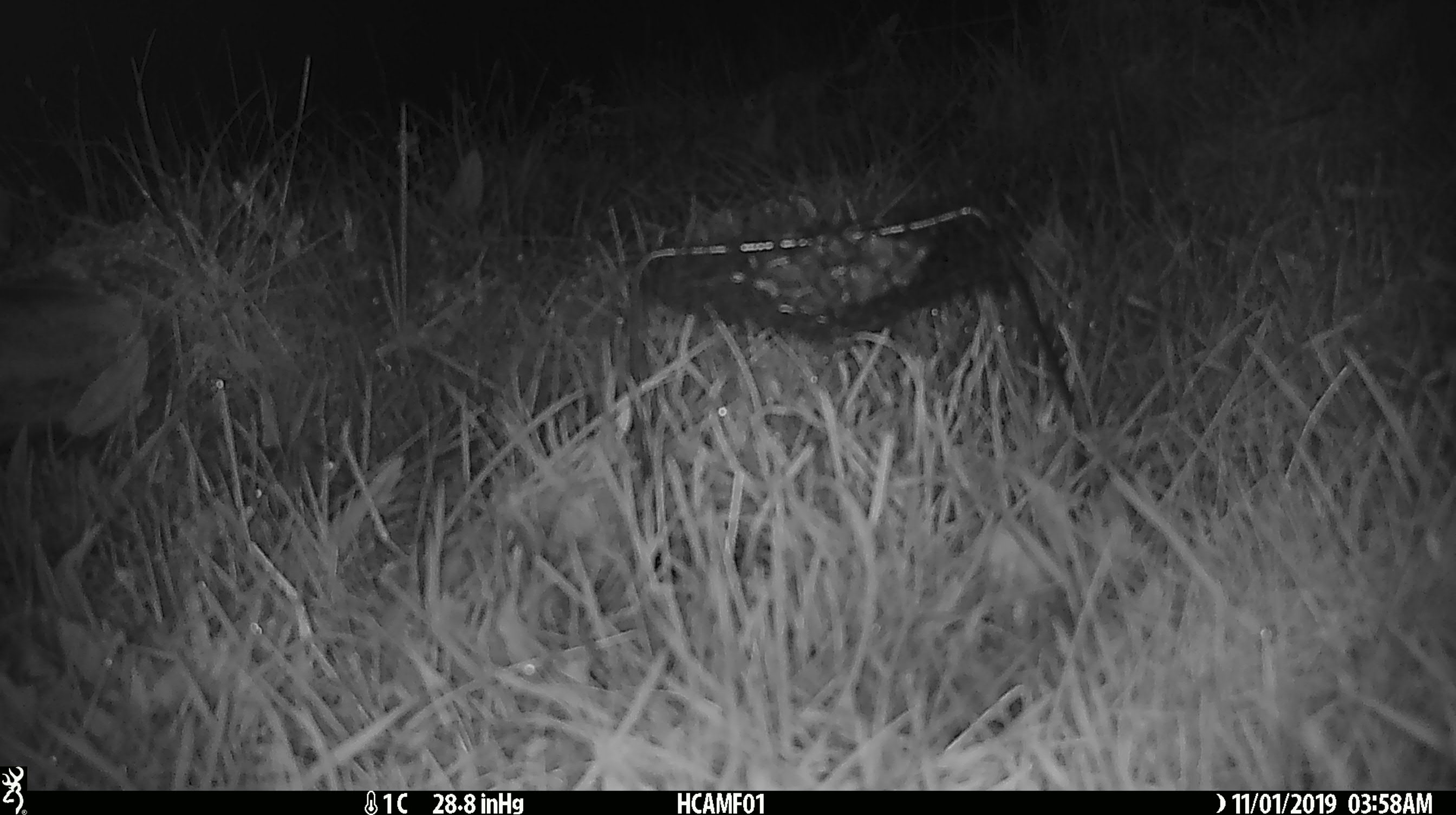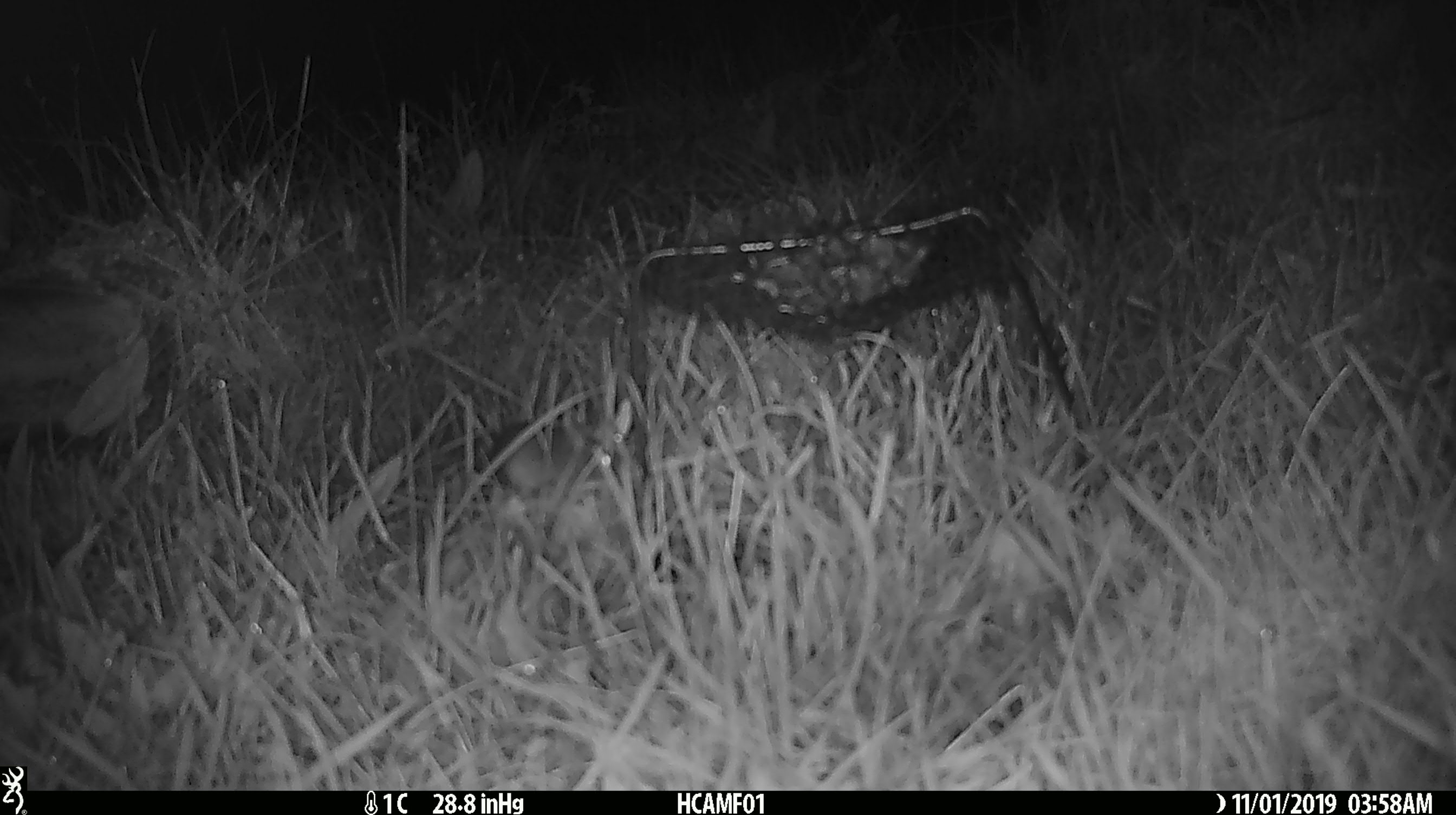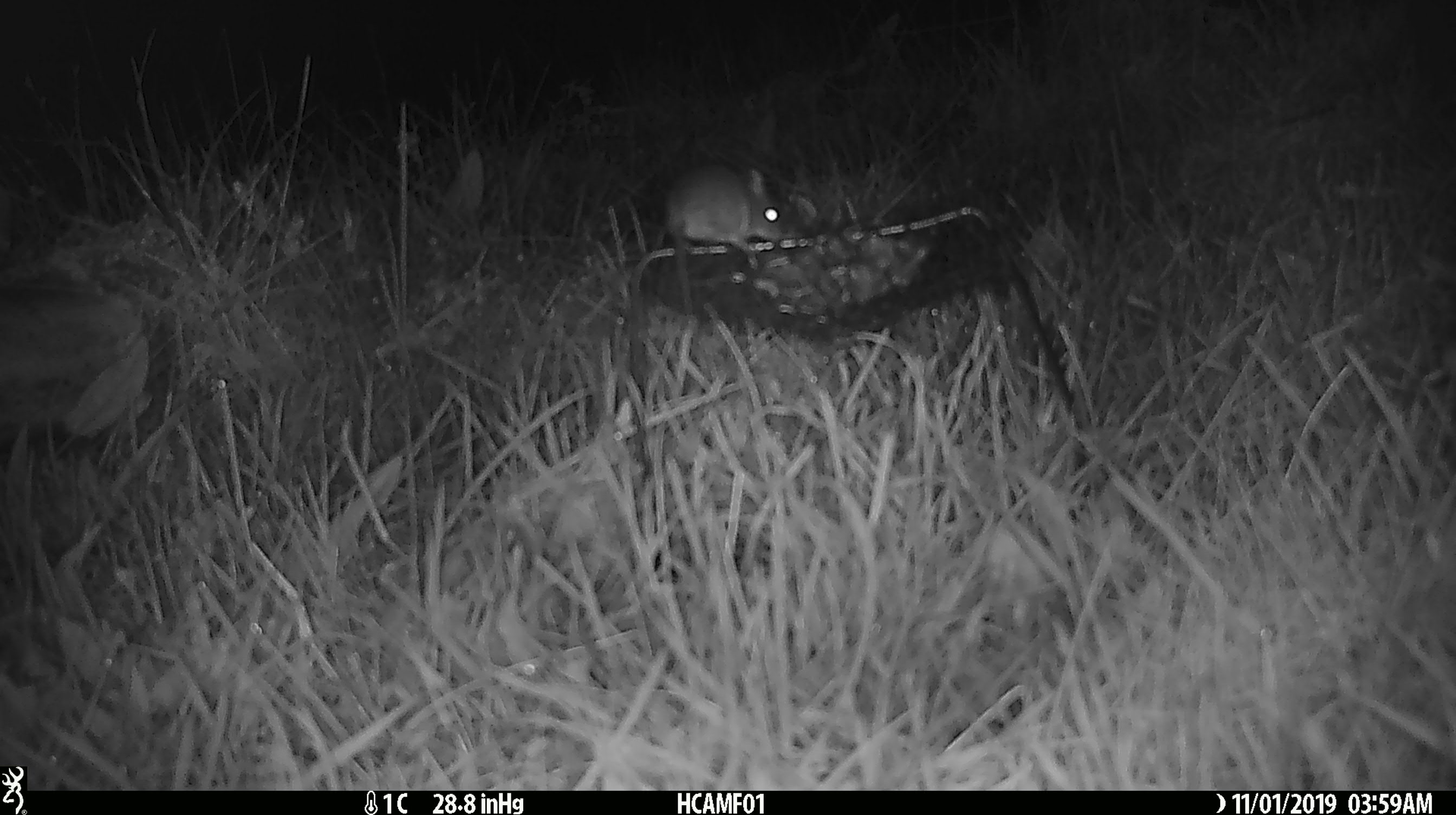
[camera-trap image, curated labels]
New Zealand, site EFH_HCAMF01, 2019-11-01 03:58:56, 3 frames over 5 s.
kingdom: Animalia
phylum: Chordata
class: Mammalia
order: Rodentia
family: Muridae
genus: Mus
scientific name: Mus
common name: mouse